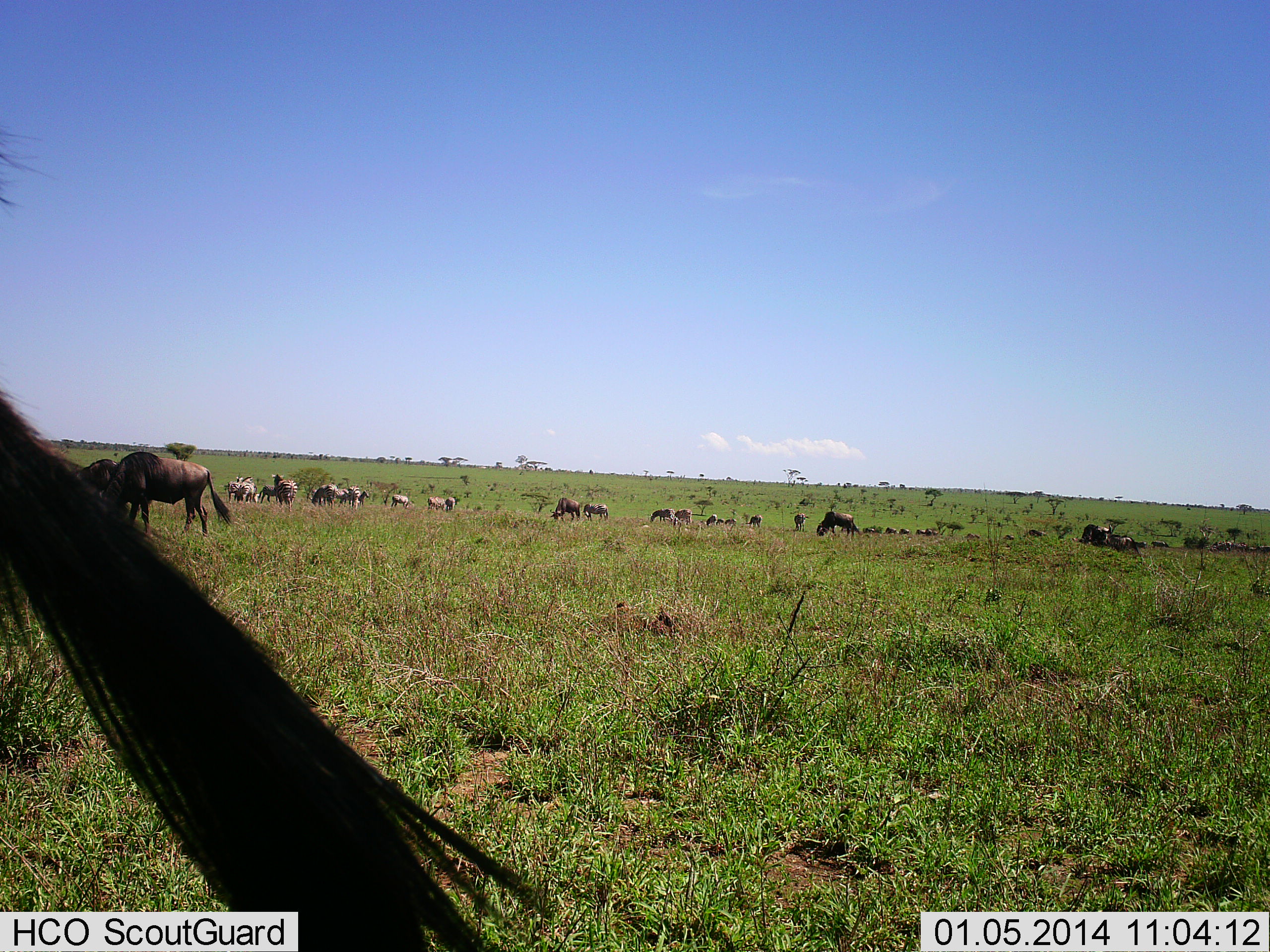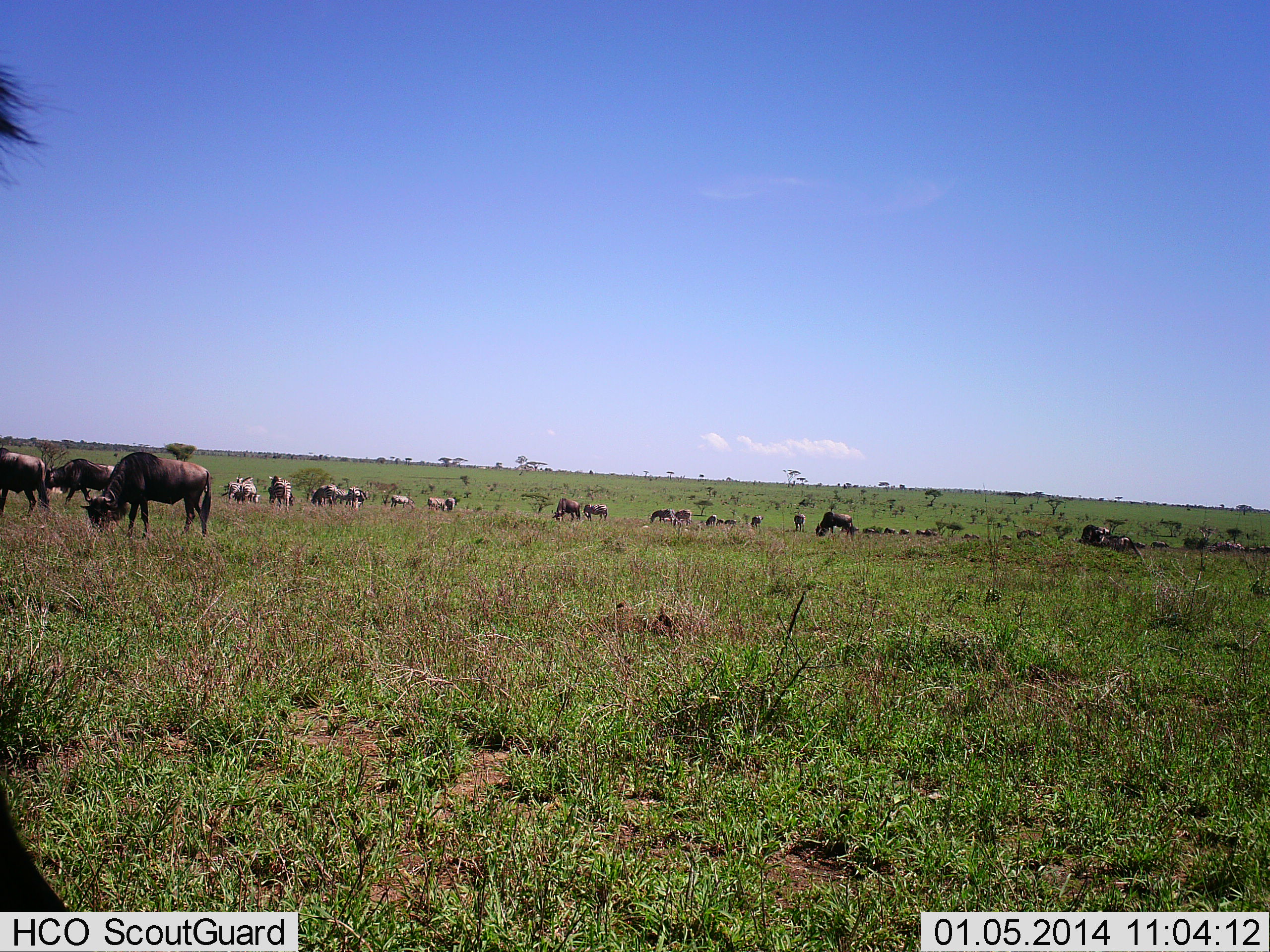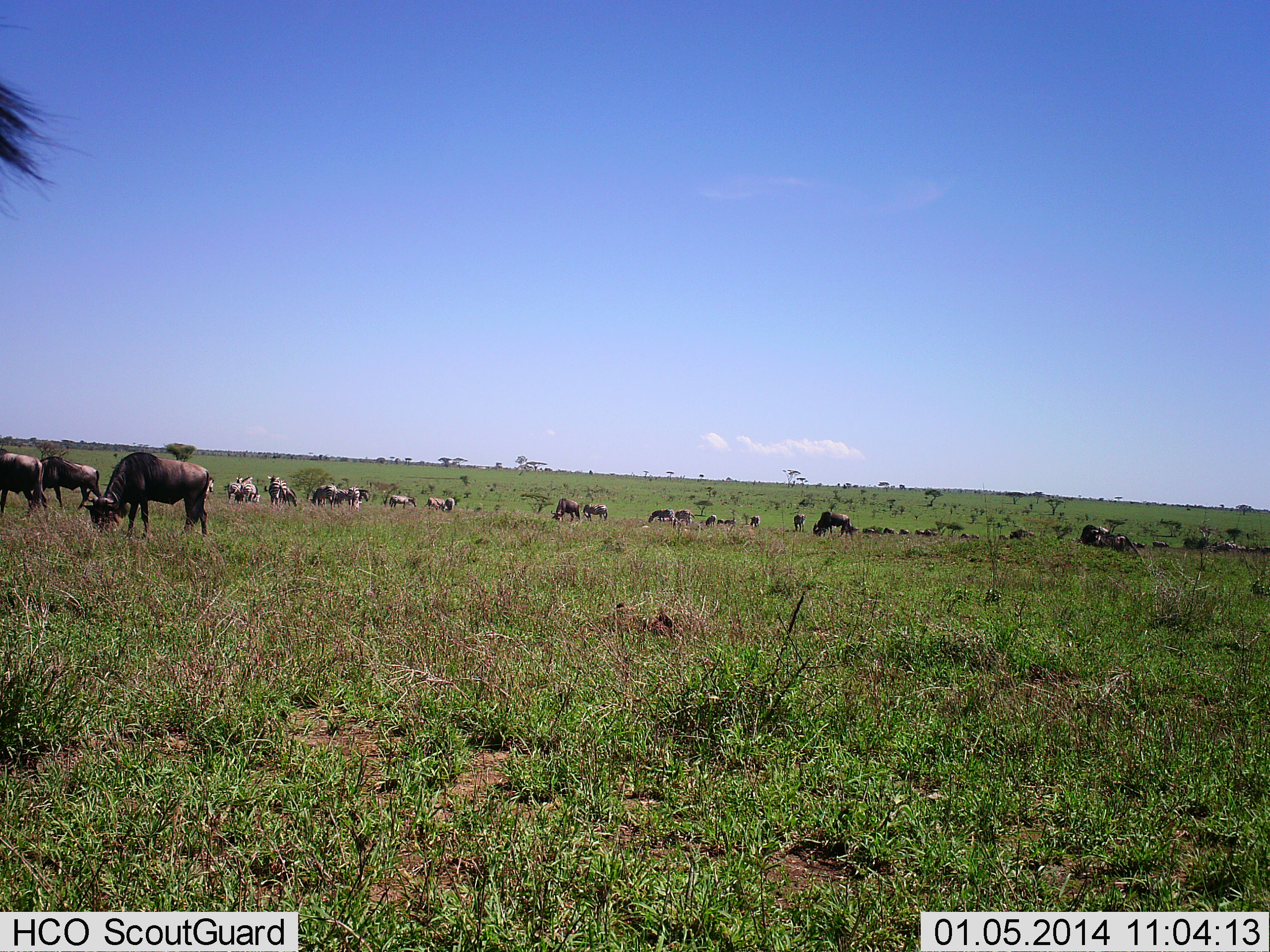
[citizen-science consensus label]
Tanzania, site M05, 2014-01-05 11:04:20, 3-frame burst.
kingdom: Animalia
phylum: Chordata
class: Mammalia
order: Artiodactyla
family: Bovidae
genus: Connochaetes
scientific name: Connochaetes taurinus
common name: blue wildebeest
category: wildebeest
Wildebeest (blue wildebeest) (Connochaetes taurinus), count 11-50. Behavior (volunteer vote fractions): standing 70%, resting 10%, moving 30%, interacting 10%. Young present (vote fraction): 10%. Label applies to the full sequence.